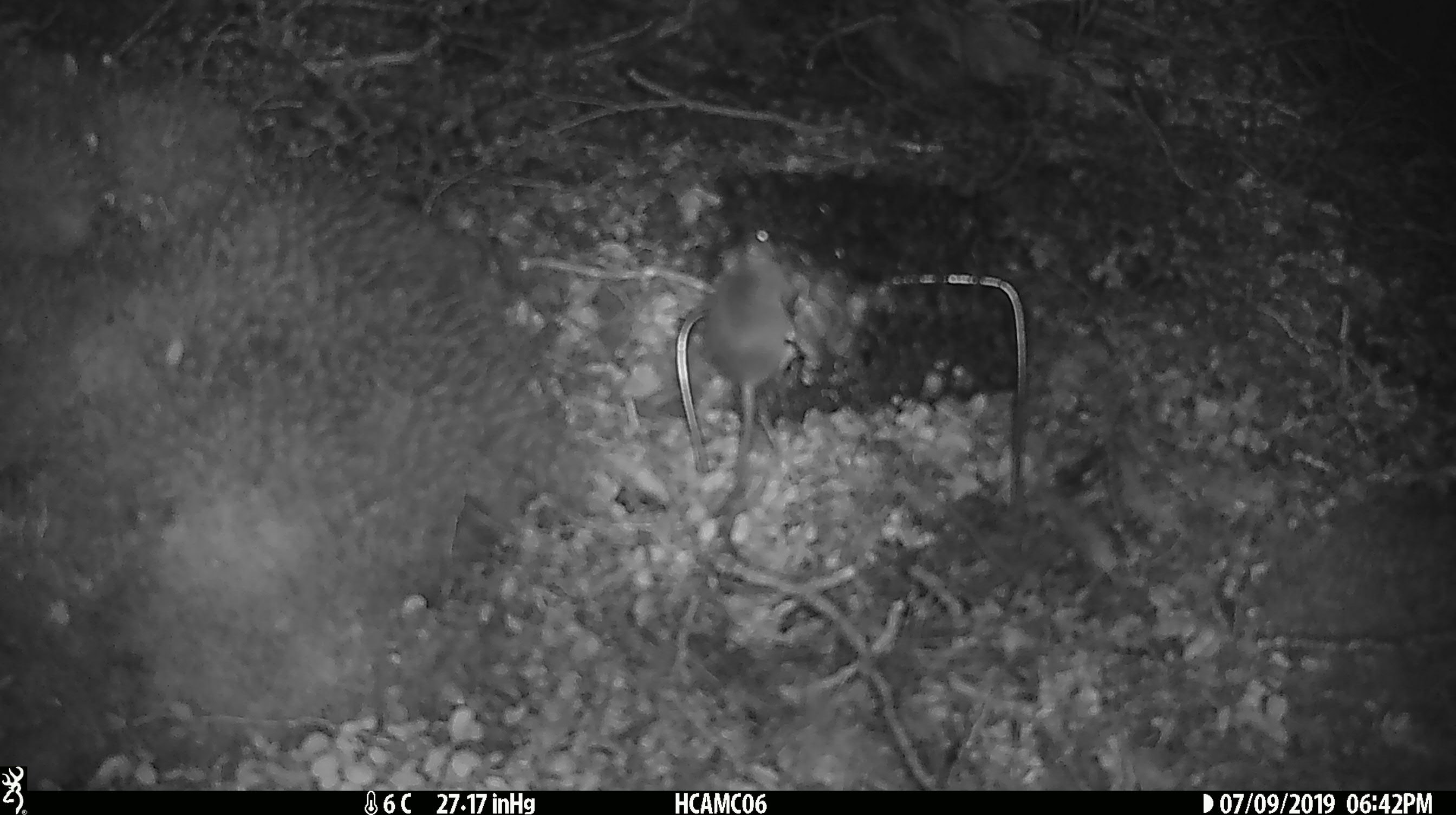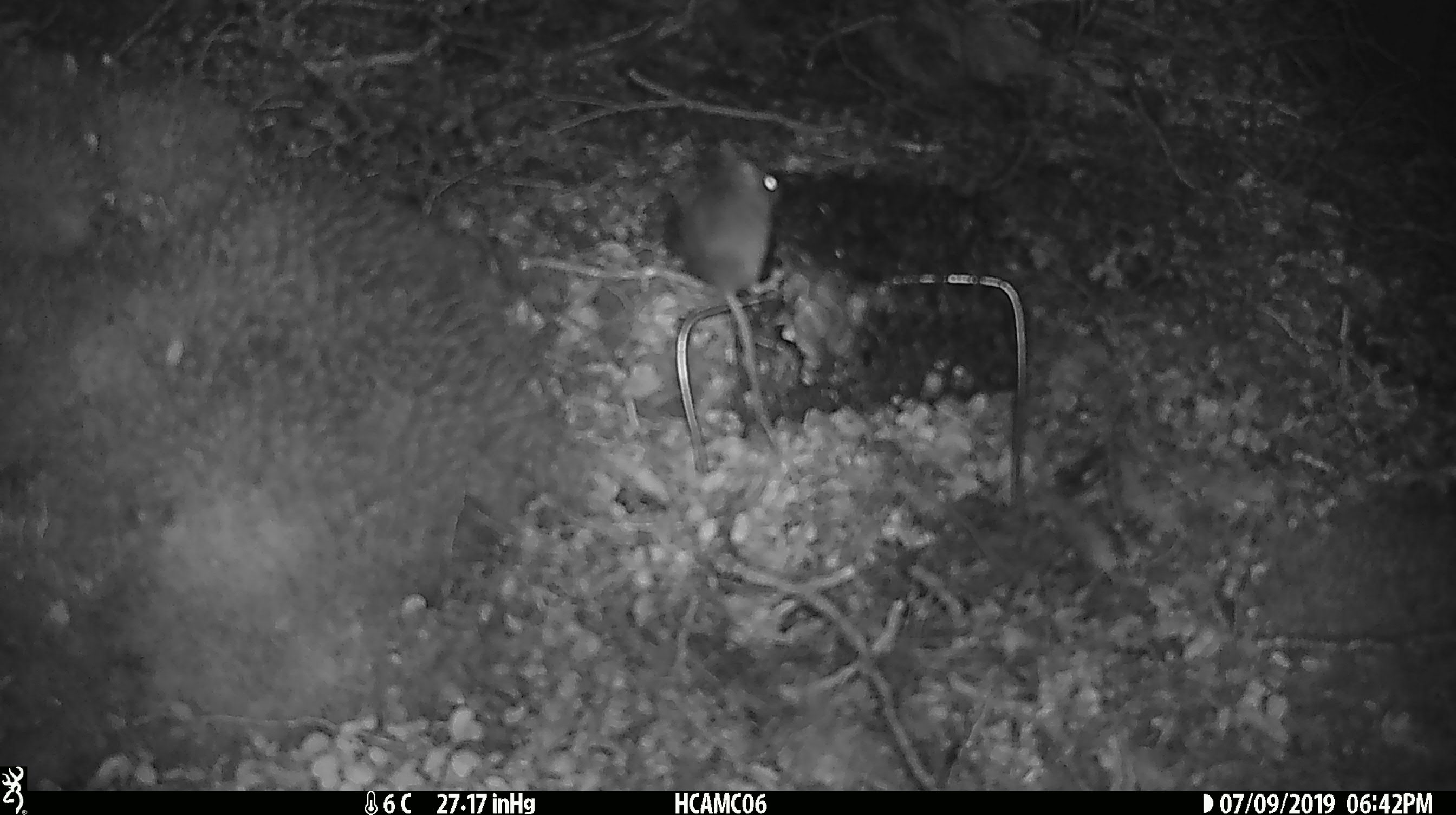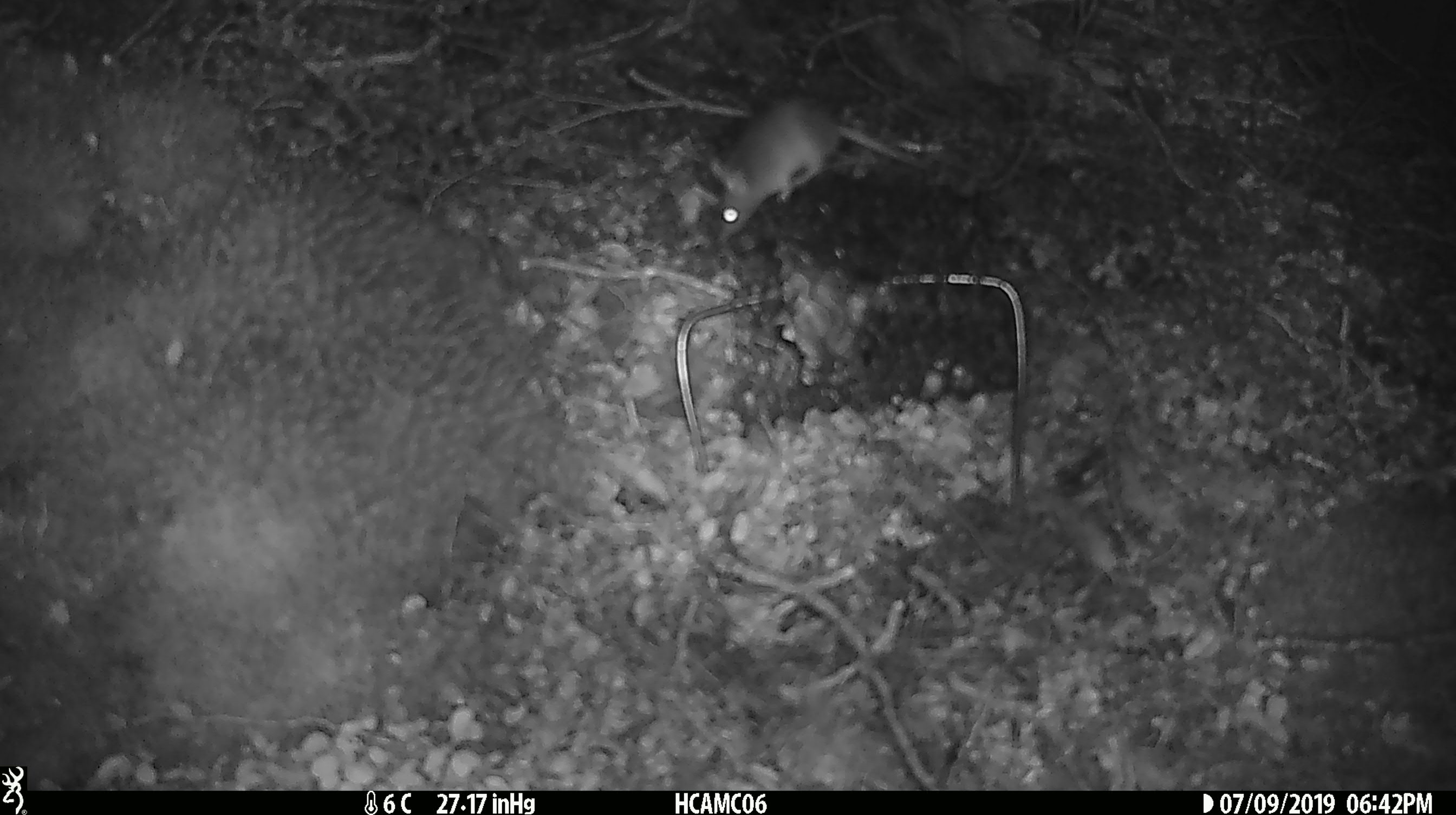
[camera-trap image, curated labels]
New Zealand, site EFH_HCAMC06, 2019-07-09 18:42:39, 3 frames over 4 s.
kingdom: Animalia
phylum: Chordata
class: Mammalia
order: Rodentia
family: Muridae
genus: Mus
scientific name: Mus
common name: mouse